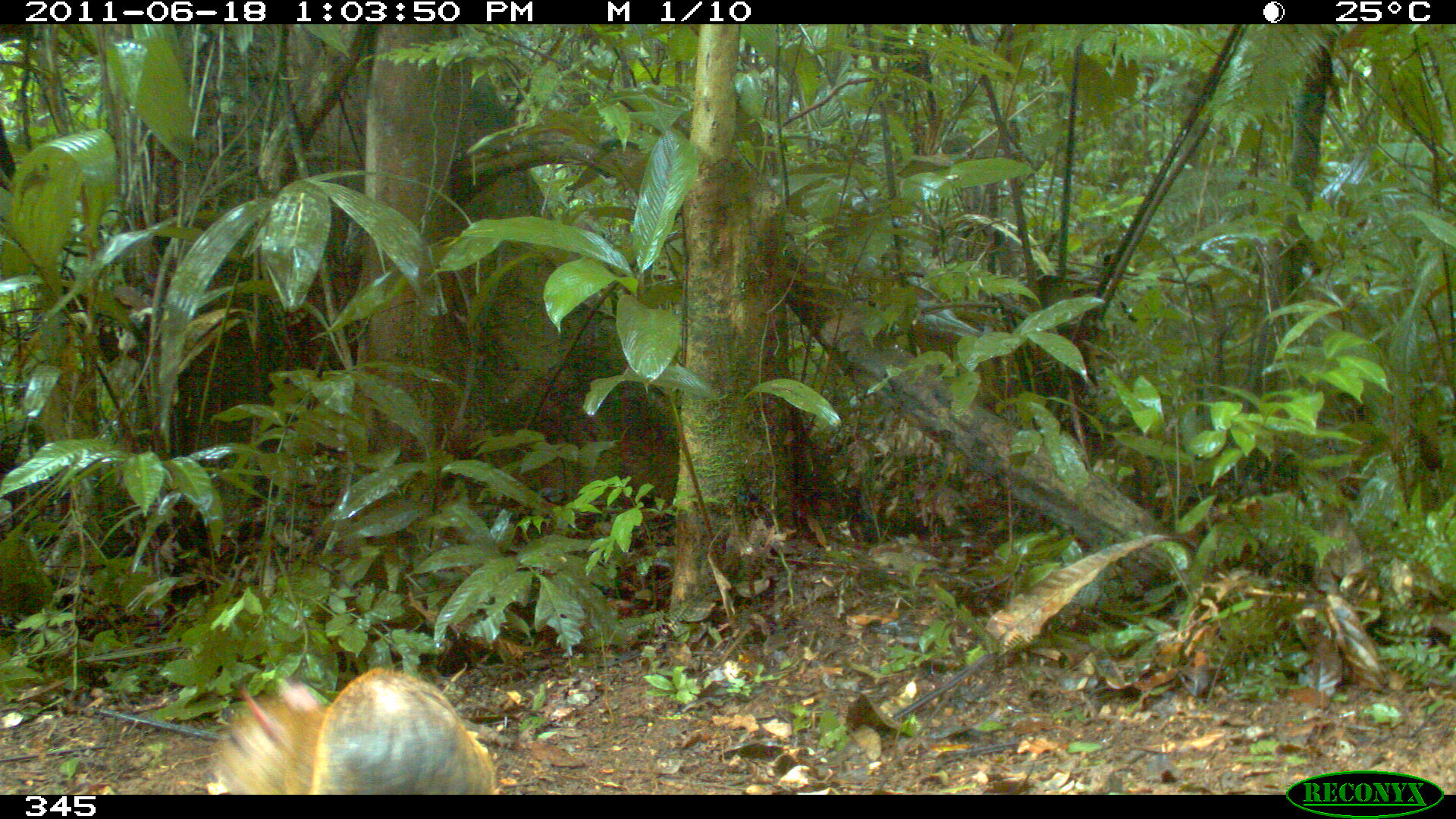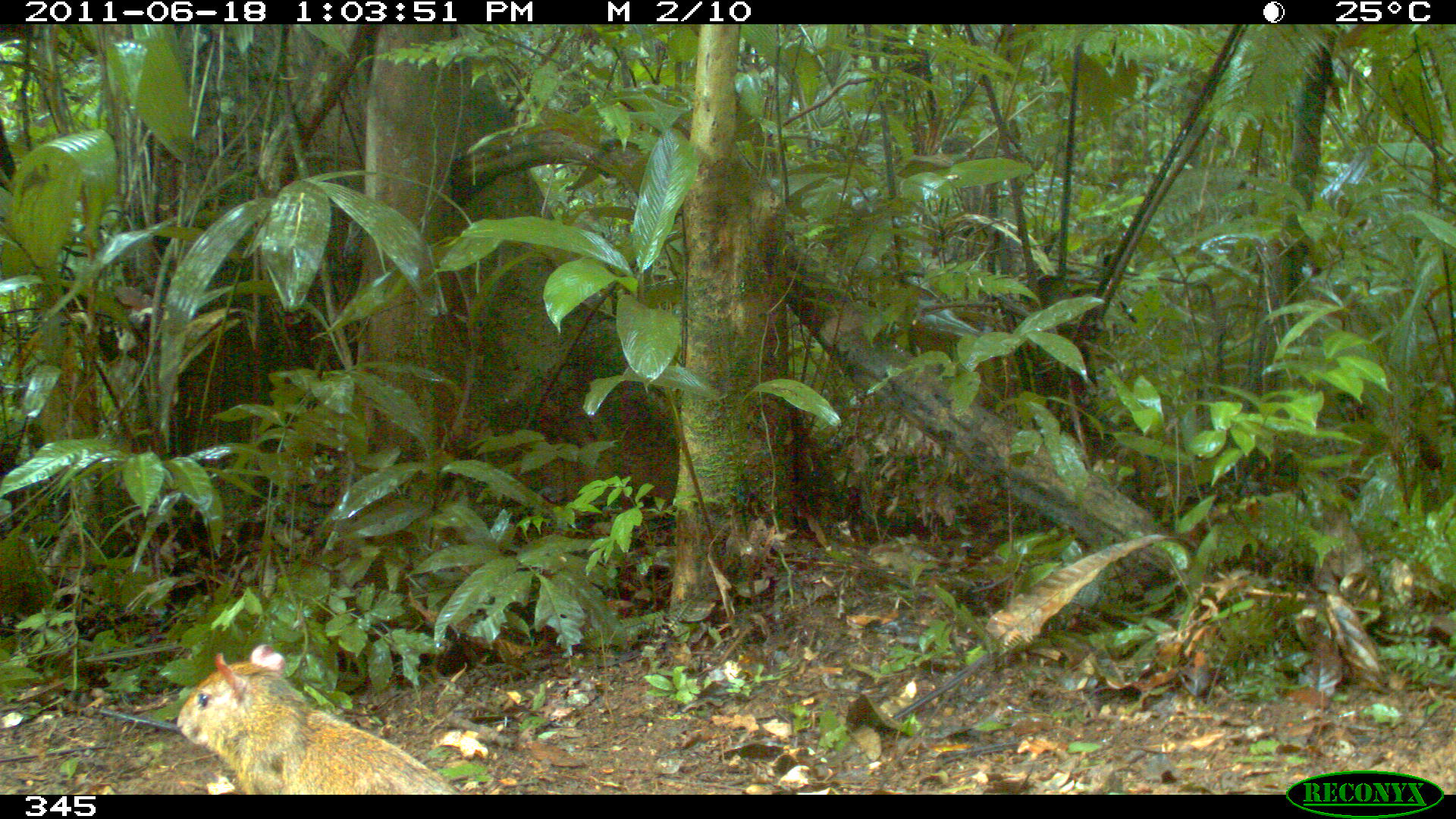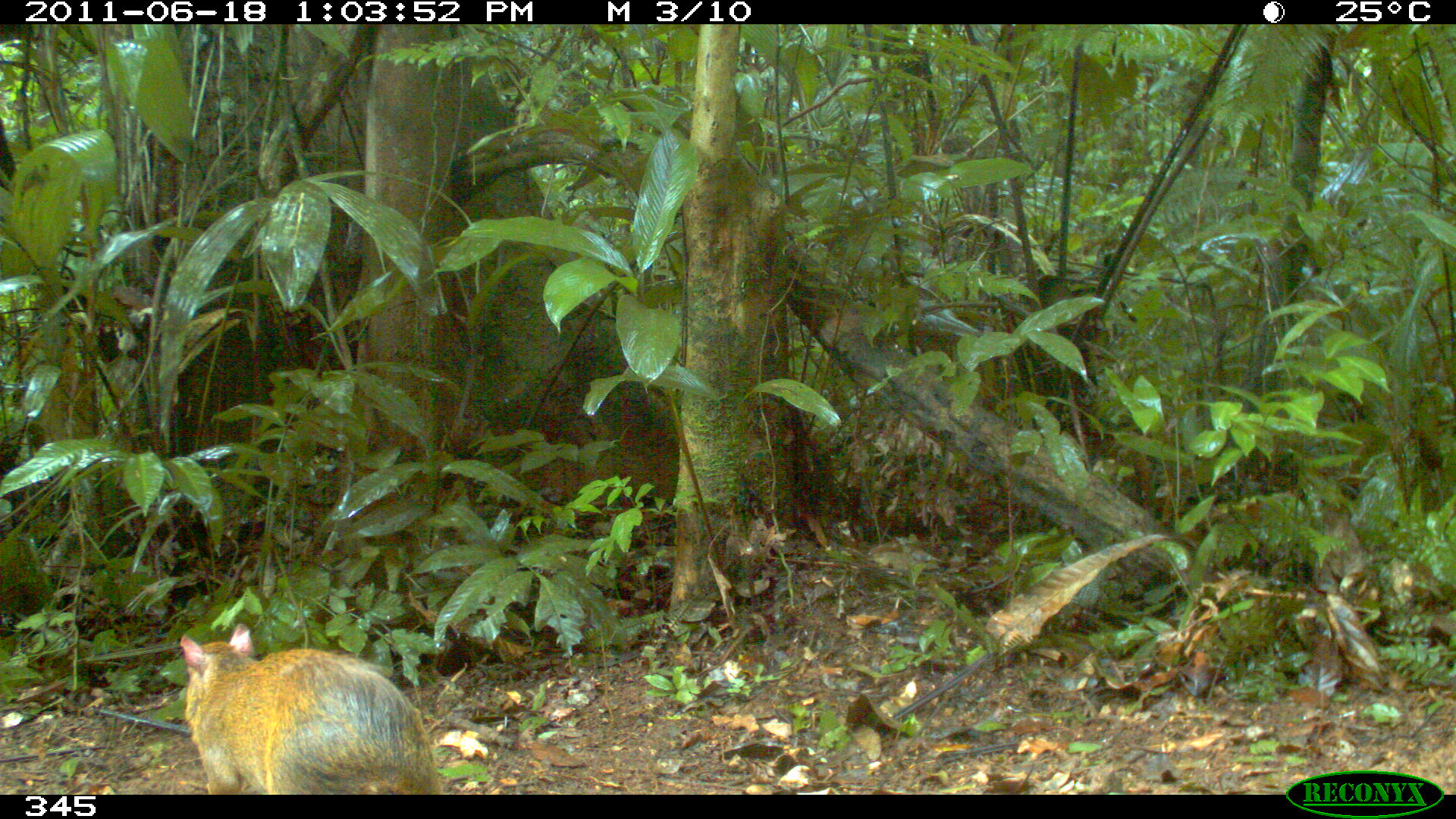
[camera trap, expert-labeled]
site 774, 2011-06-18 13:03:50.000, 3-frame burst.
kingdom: Animalia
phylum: Chordata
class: Mammalia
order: Rodentia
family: Dasyproctidae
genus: Dasyprocta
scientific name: Dasyprocta punctata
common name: central american agouti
Dasyprocta punctata (central american agouti).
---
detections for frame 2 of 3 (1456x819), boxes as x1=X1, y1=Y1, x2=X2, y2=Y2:
dasyprocta punctata: x1=174, y1=641, x2=457, y2=793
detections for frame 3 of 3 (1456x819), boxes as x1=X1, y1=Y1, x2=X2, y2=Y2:
dasyprocta punctata: x1=178, y1=622, x2=444, y2=793